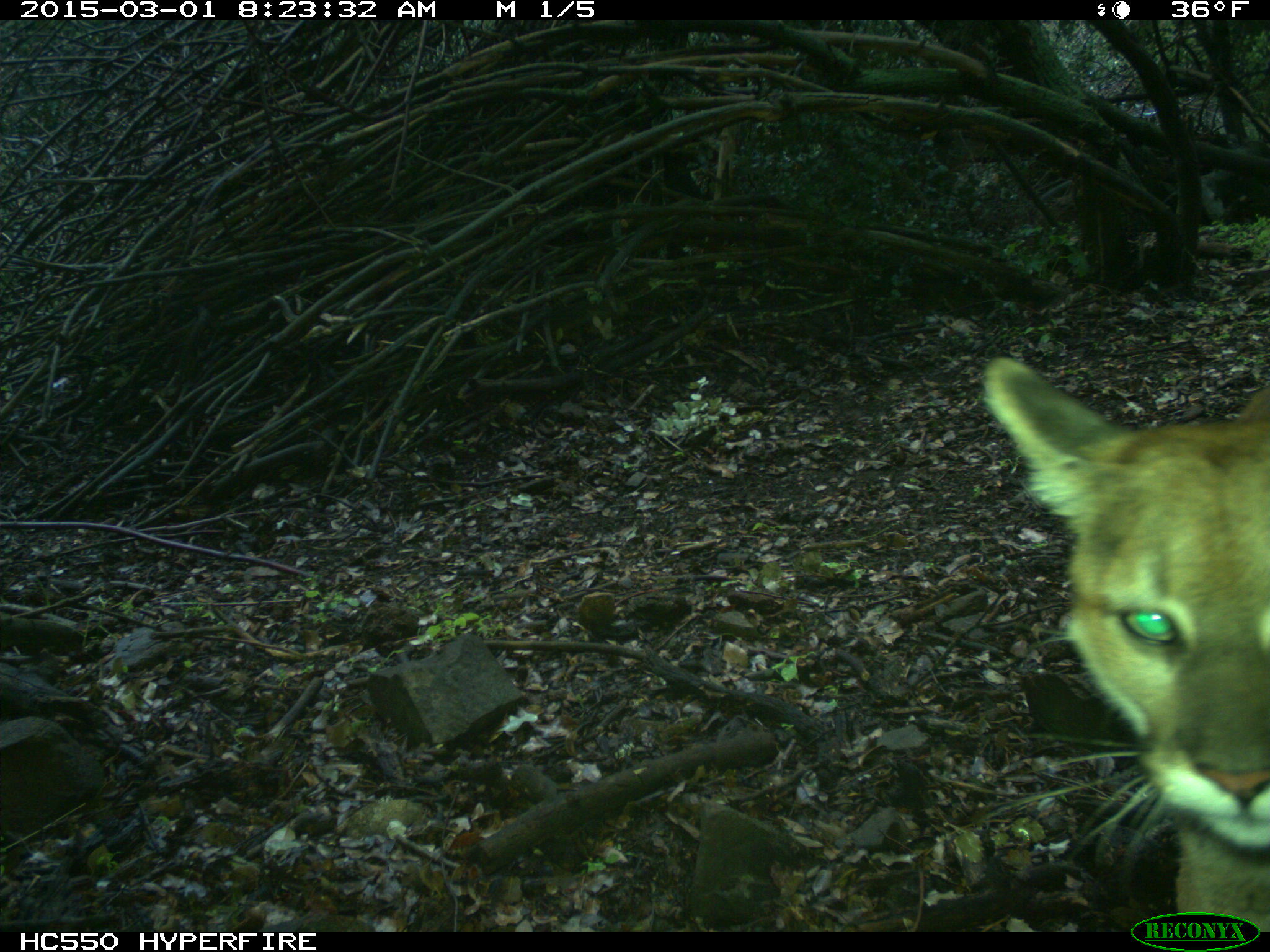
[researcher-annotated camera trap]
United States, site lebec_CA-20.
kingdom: Animalia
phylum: Chordata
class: Mammalia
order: Carnivora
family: Felidae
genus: Puma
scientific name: Puma concolor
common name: mountain lion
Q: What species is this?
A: Puma concolor (mountain lion).